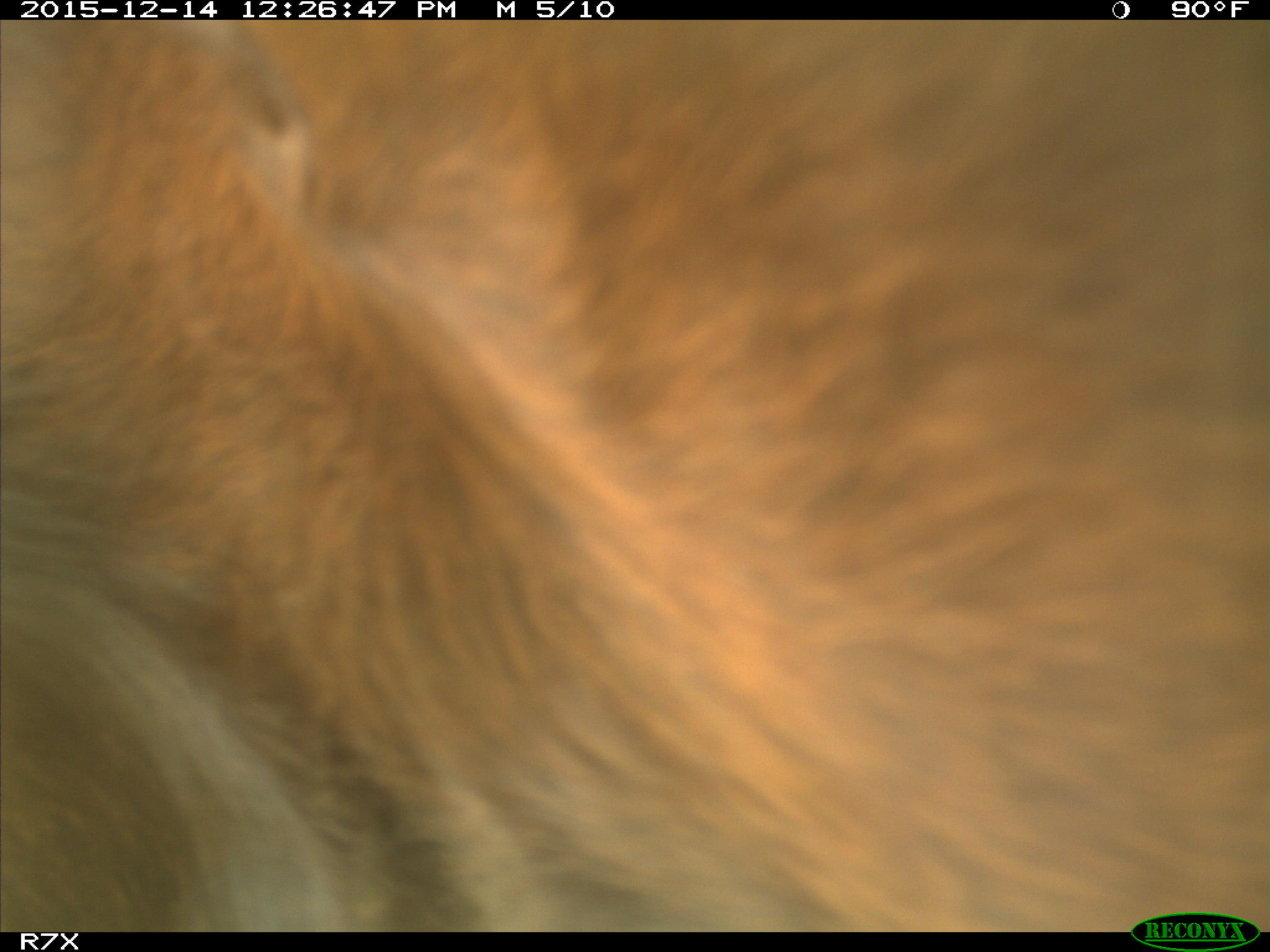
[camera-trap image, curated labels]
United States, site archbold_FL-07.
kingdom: Animalia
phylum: Chordata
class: Mammalia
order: Artiodactyla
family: Bovidae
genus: Bos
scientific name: Bos taurus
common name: domestic cow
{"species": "Bos taurus (domestic cow)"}